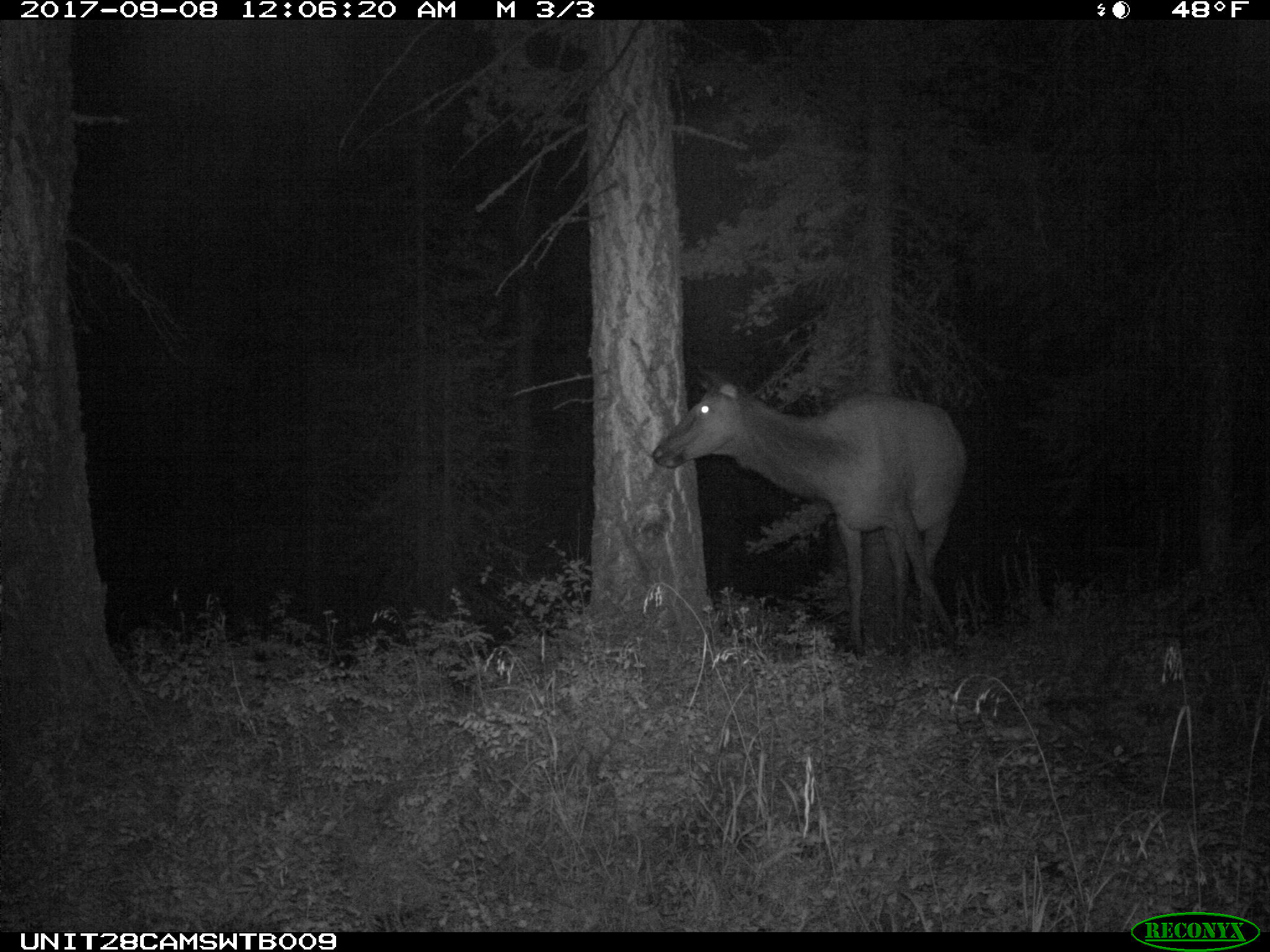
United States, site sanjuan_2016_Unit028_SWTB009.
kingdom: Animalia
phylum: Chordata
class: Mammalia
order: Artiodactyla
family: Cervidae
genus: Cervus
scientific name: Cervus elaphus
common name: red deer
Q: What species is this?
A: Cervus elaphus (red deer).